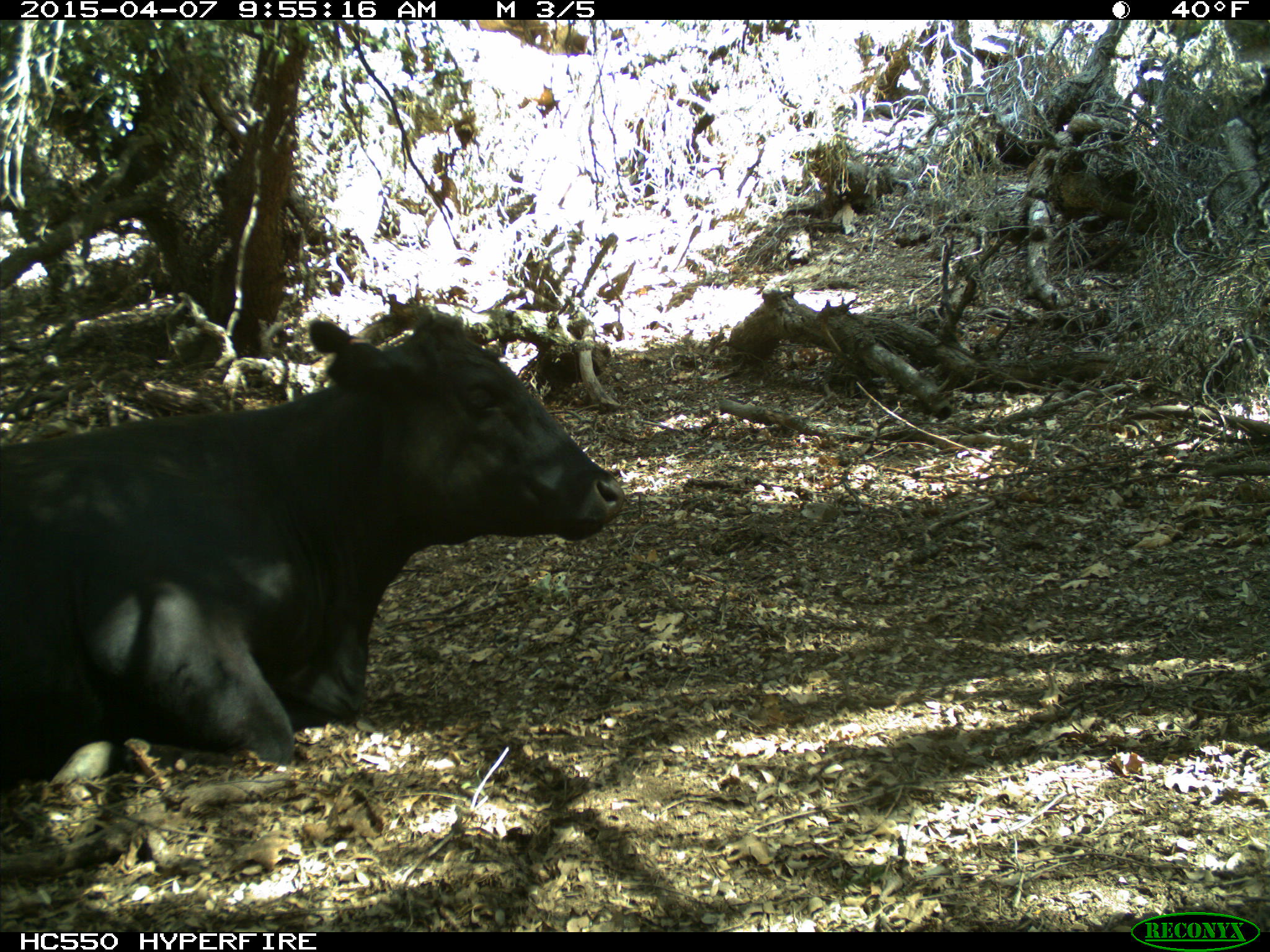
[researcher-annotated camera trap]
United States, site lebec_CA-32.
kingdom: Animalia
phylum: Chordata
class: Mammalia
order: Artiodactyla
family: Bovidae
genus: Bos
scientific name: Bos taurus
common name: domestic cow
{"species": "Bos taurus (domestic cow)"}